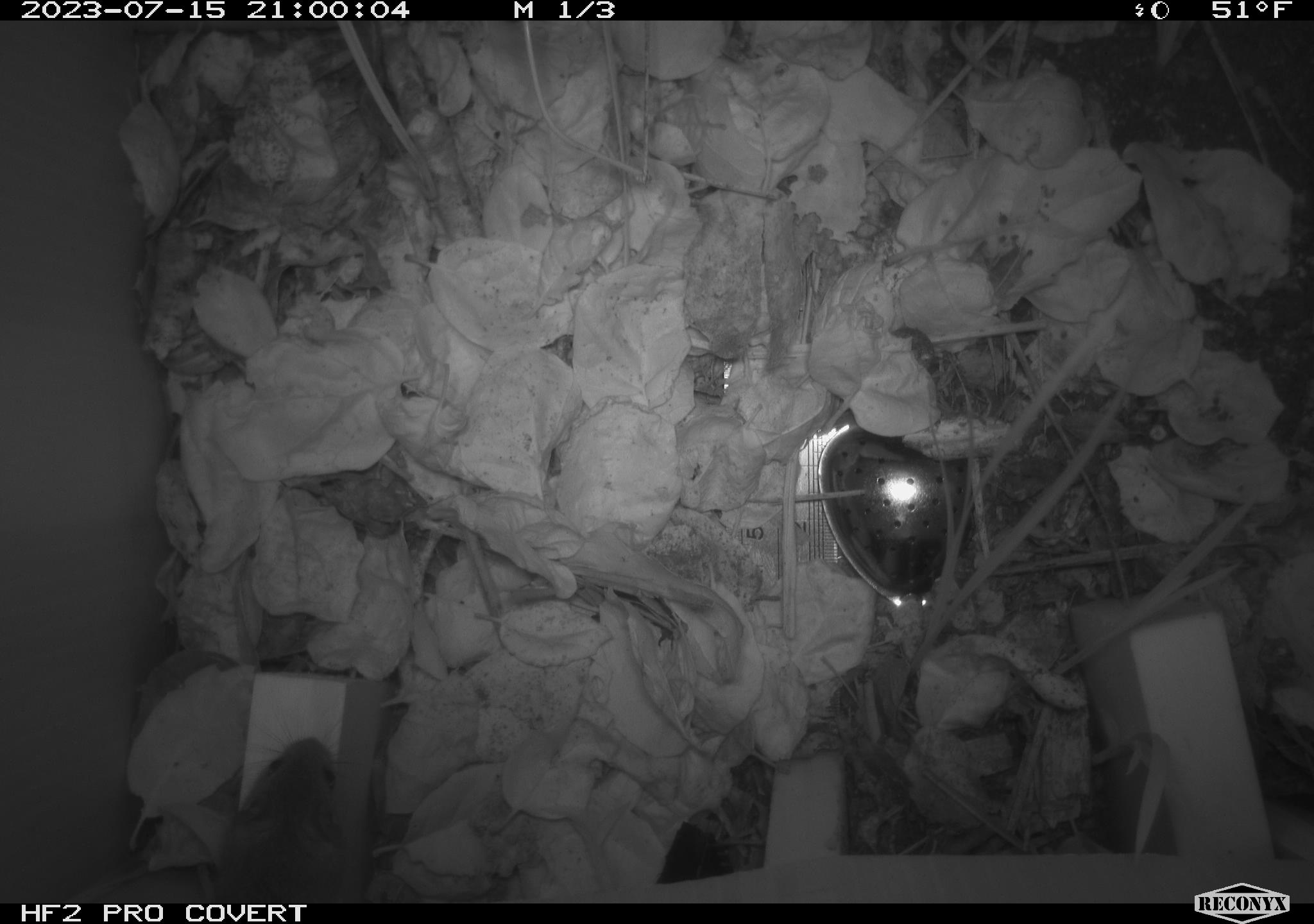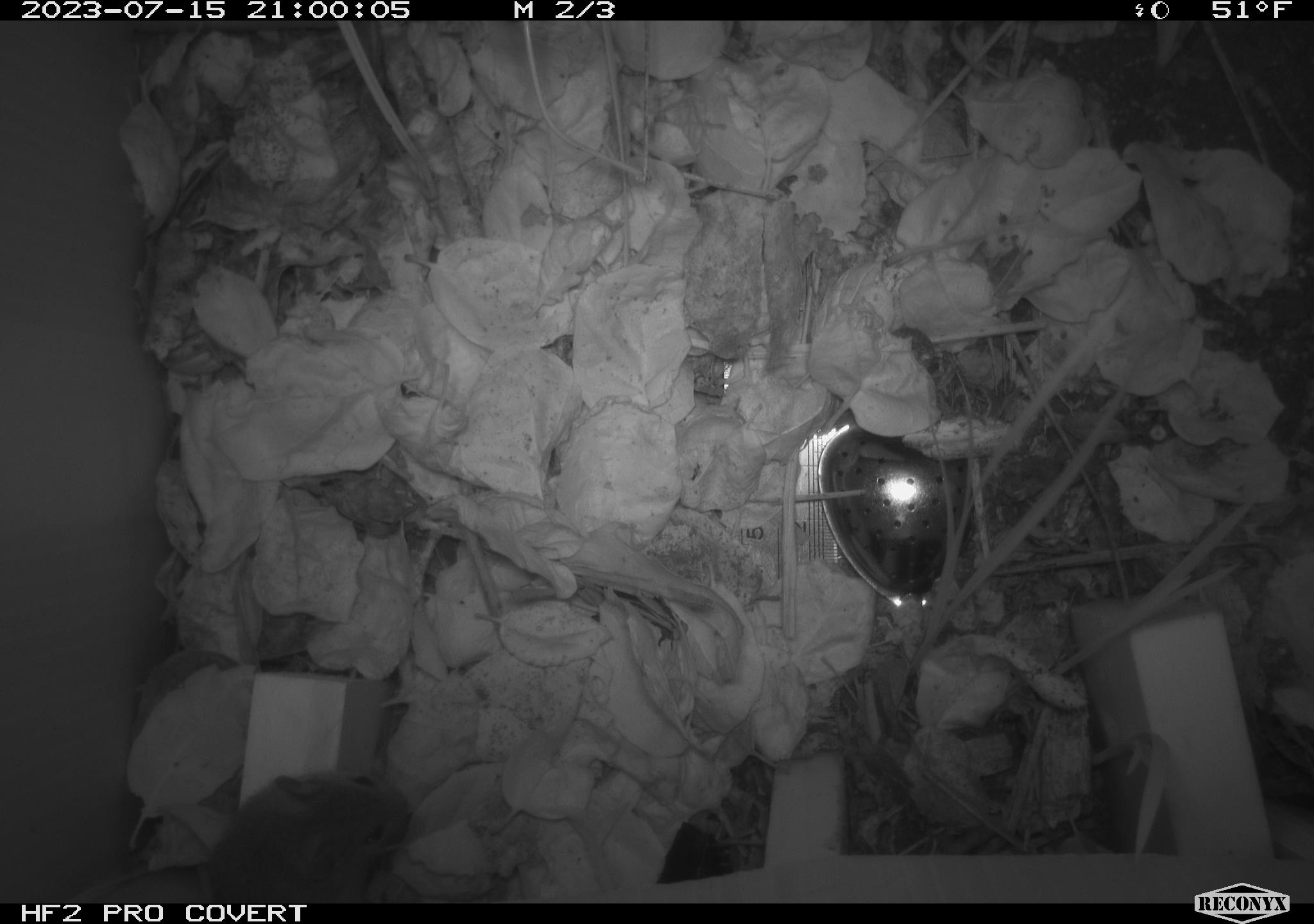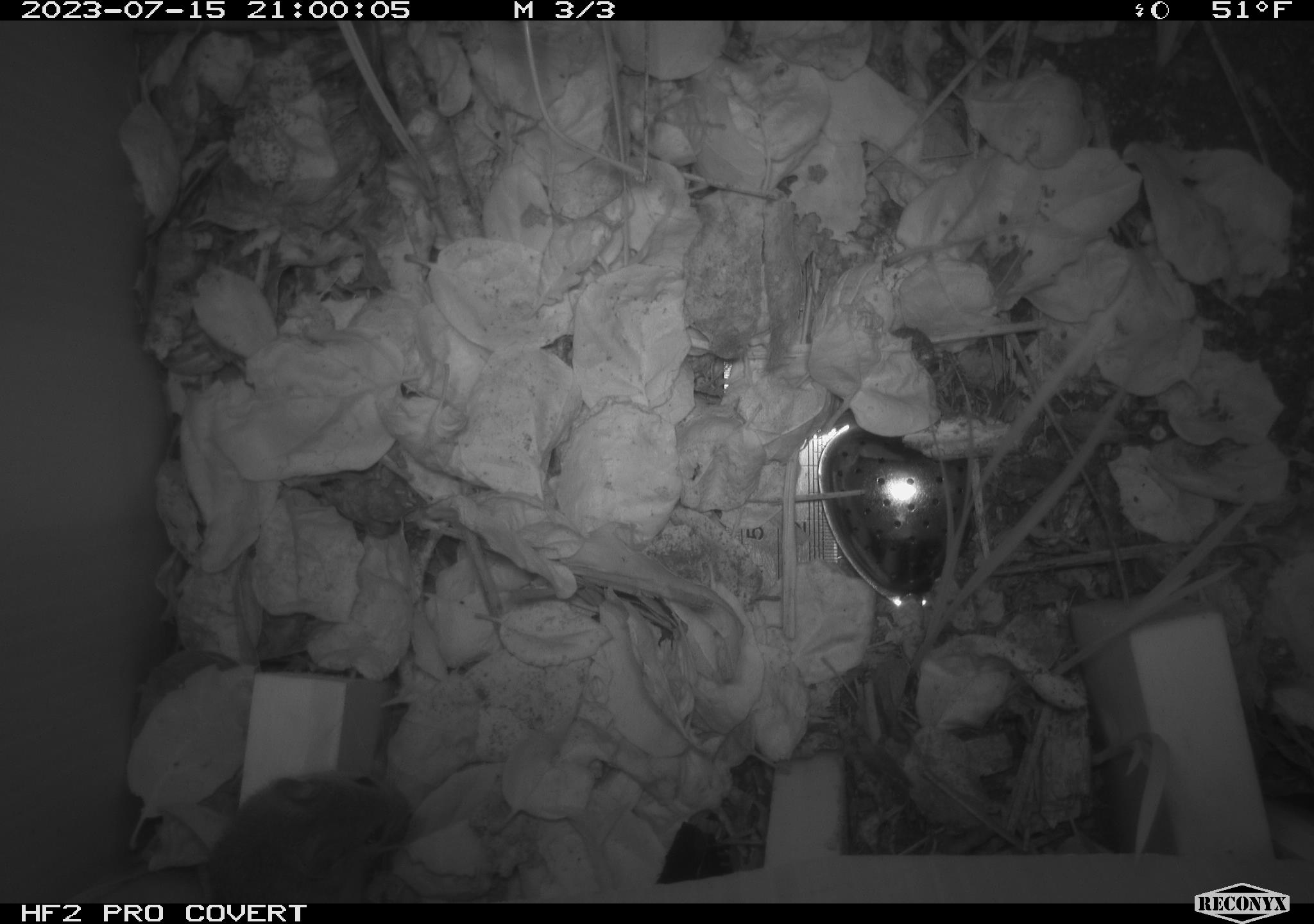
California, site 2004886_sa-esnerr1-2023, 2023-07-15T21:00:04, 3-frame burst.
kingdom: Animalia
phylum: Chordata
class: Mammalia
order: Rodentia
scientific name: Rodentia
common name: mouse species